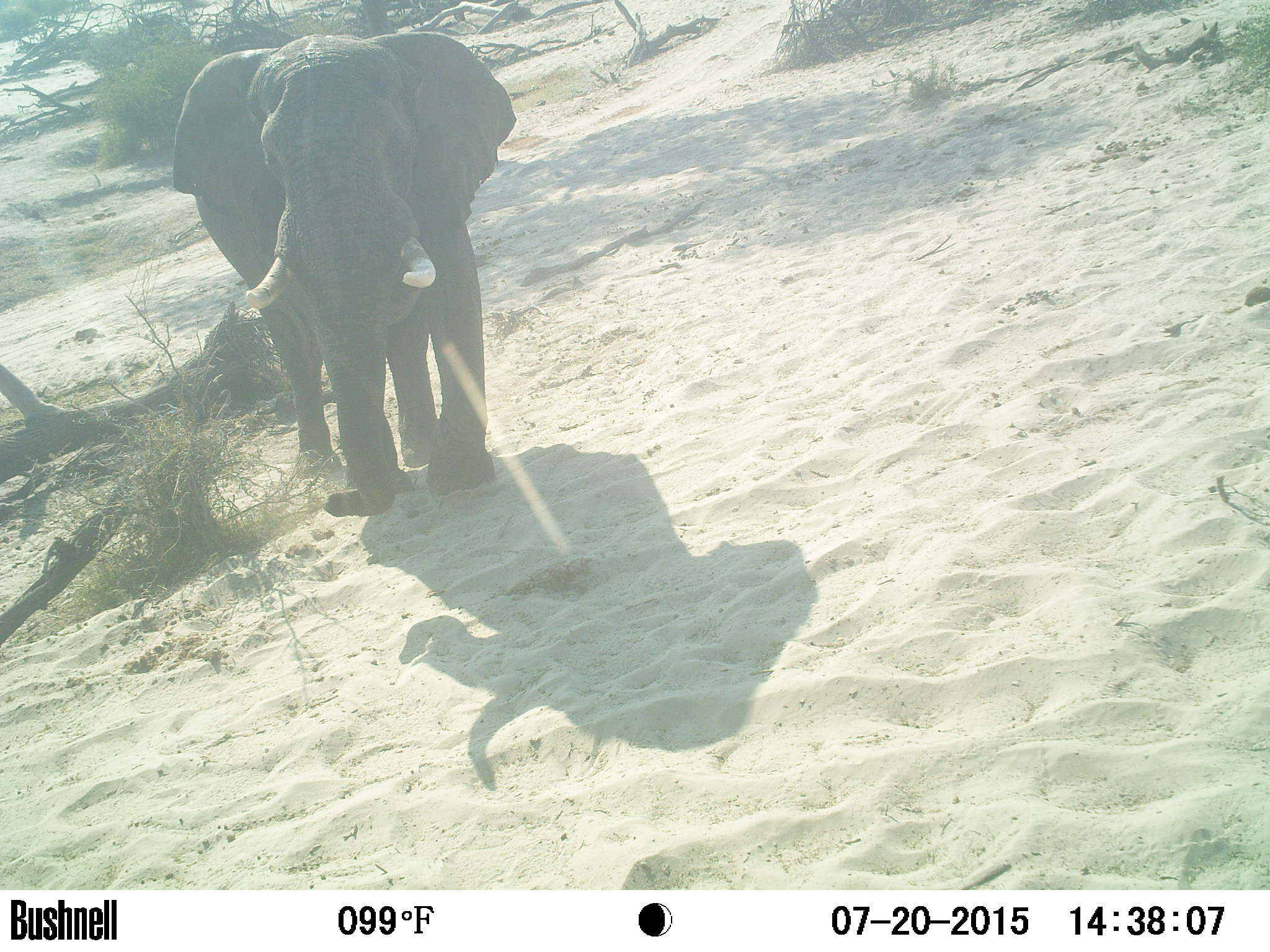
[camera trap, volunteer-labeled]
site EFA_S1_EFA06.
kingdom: Animalia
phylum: Chordata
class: Mammalia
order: Proboscidea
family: Elephantidae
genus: Loxodonta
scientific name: Loxodonta africana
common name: african bush elephant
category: elephant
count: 1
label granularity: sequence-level